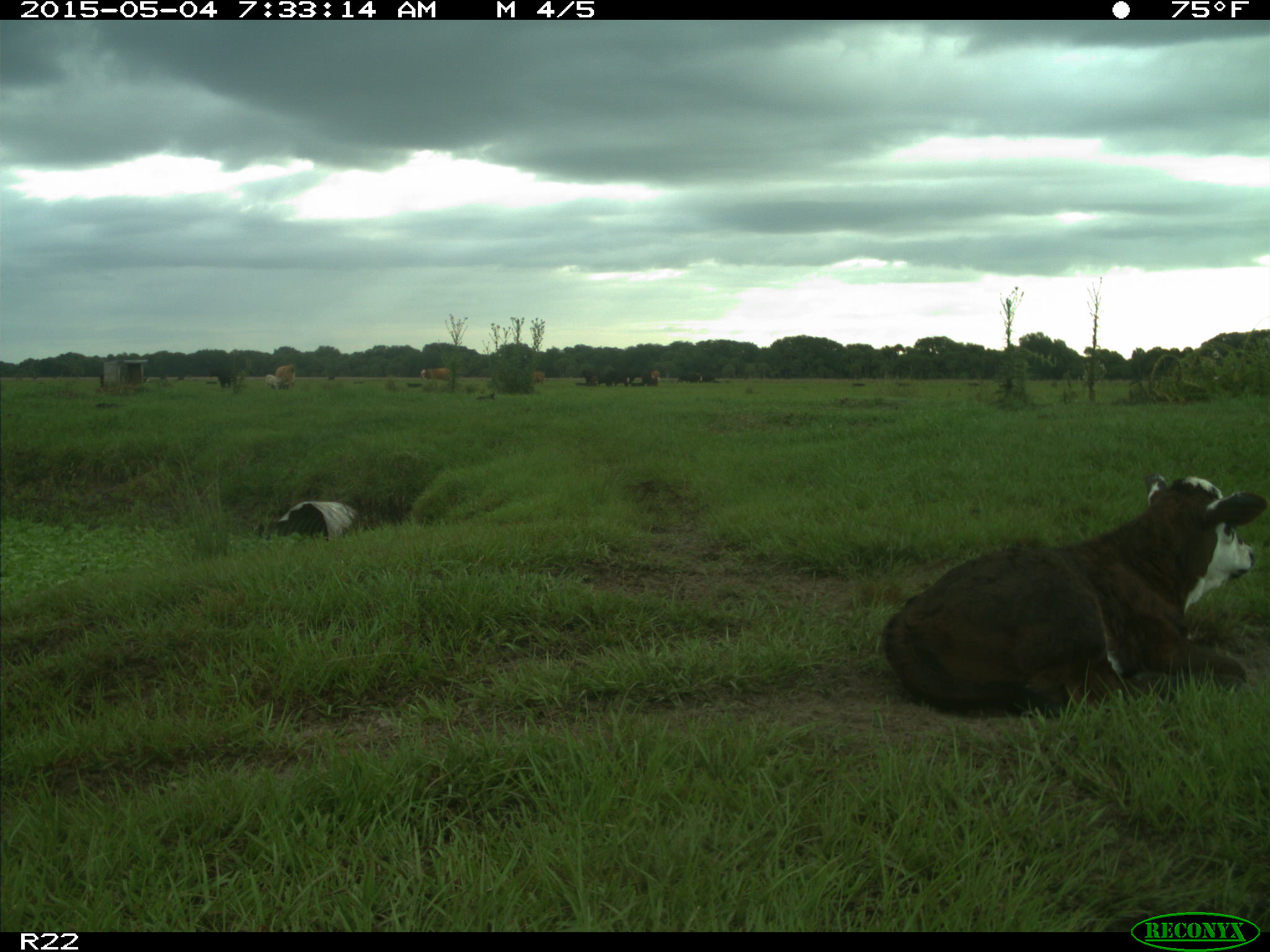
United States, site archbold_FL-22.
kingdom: Animalia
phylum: Chordata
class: Mammalia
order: Artiodactyla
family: Bovidae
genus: Bos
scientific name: Bos taurus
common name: domestic cow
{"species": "Bos taurus (domestic cow)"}